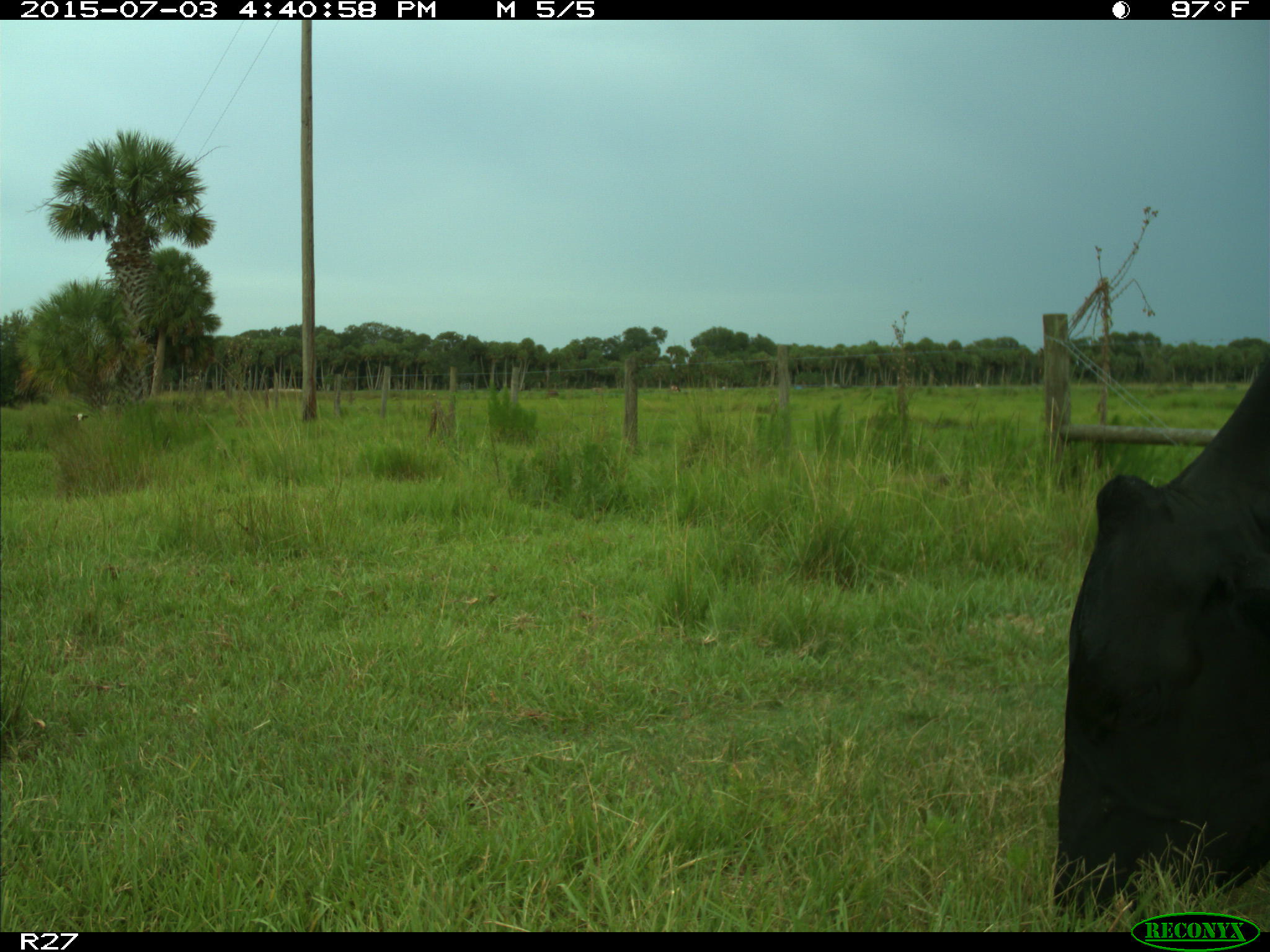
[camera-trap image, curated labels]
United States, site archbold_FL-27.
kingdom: Animalia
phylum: Chordata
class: Mammalia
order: Artiodactyla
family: Bovidae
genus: Bos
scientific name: Bos taurus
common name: domestic cow